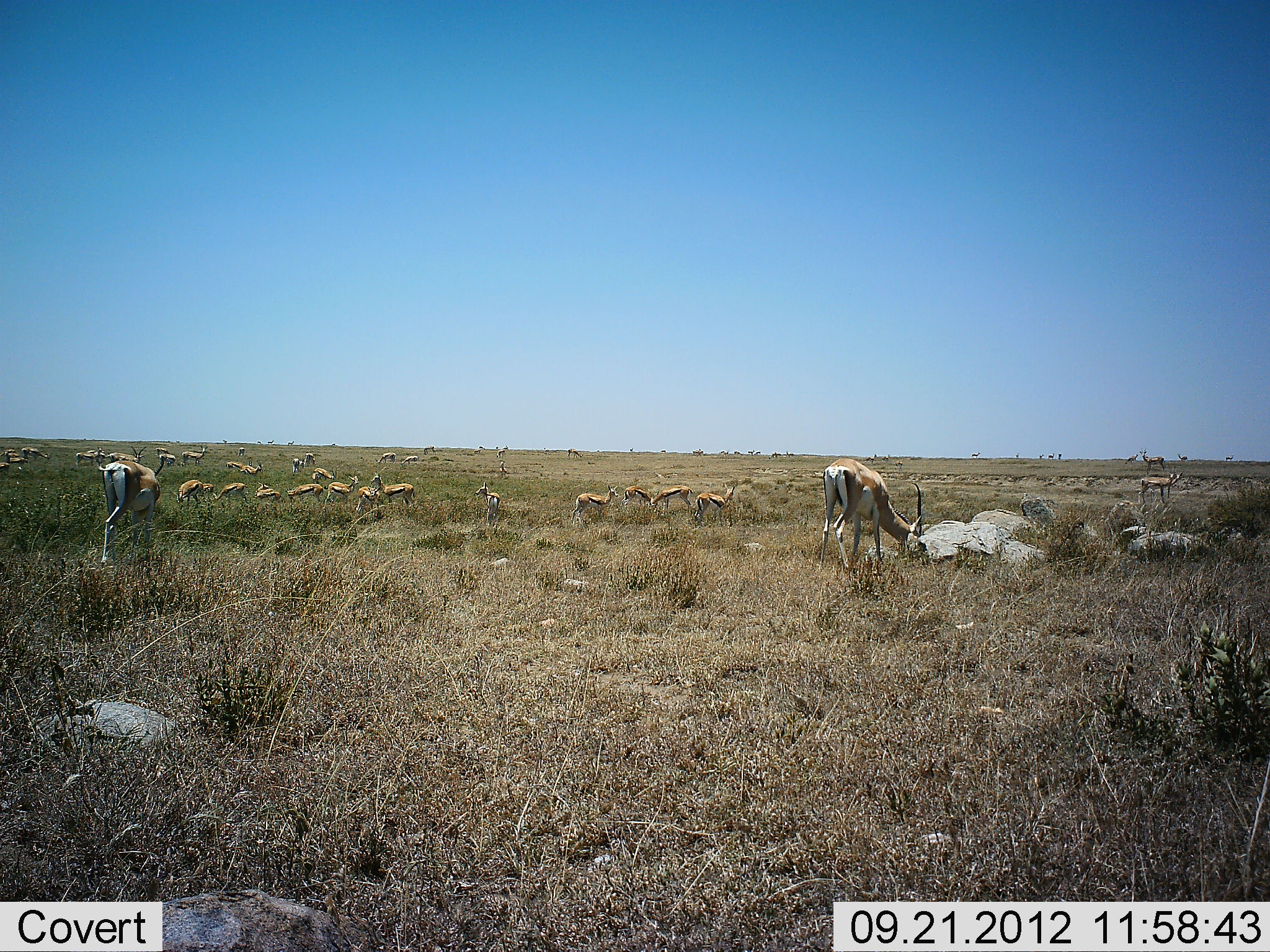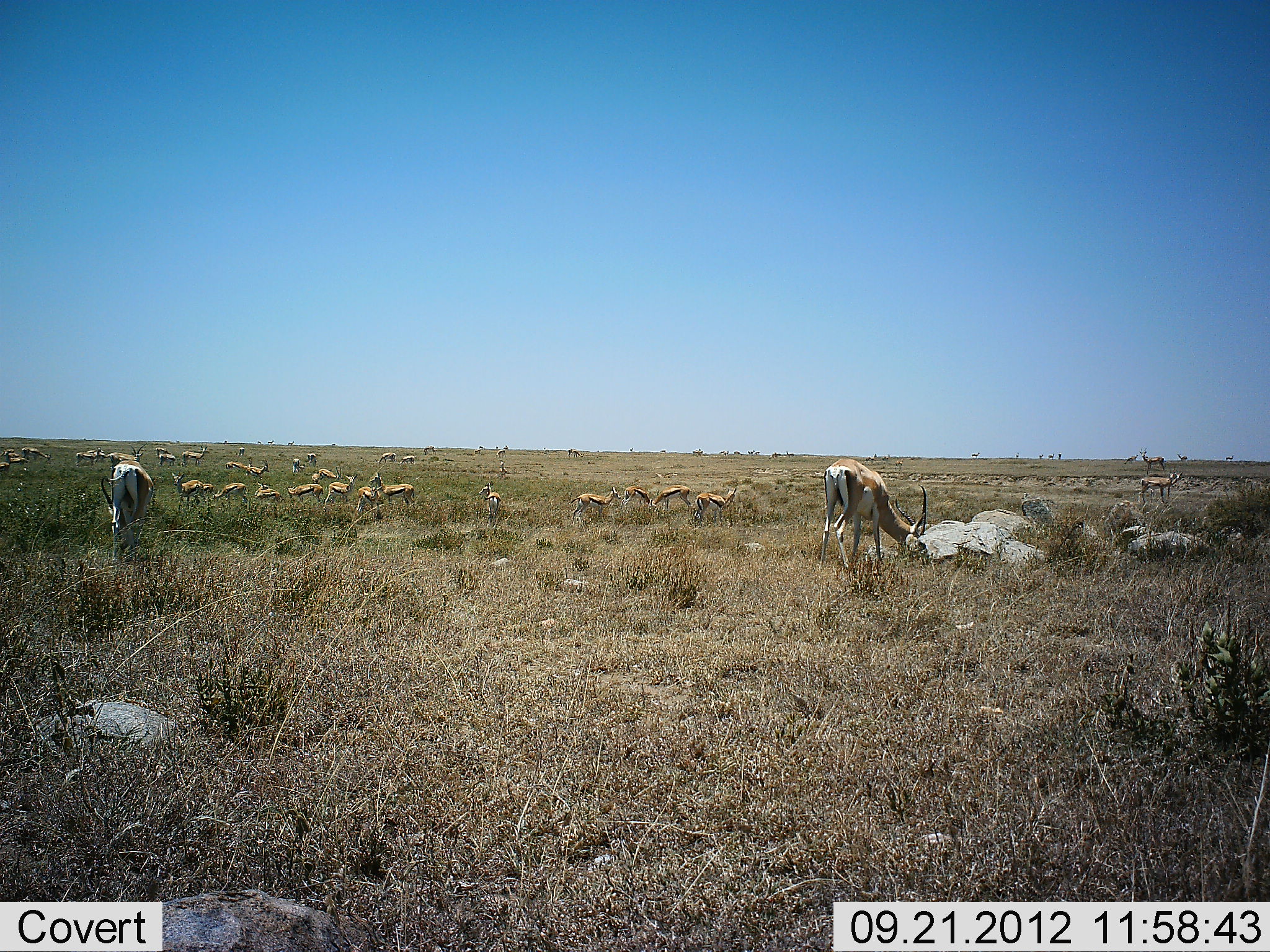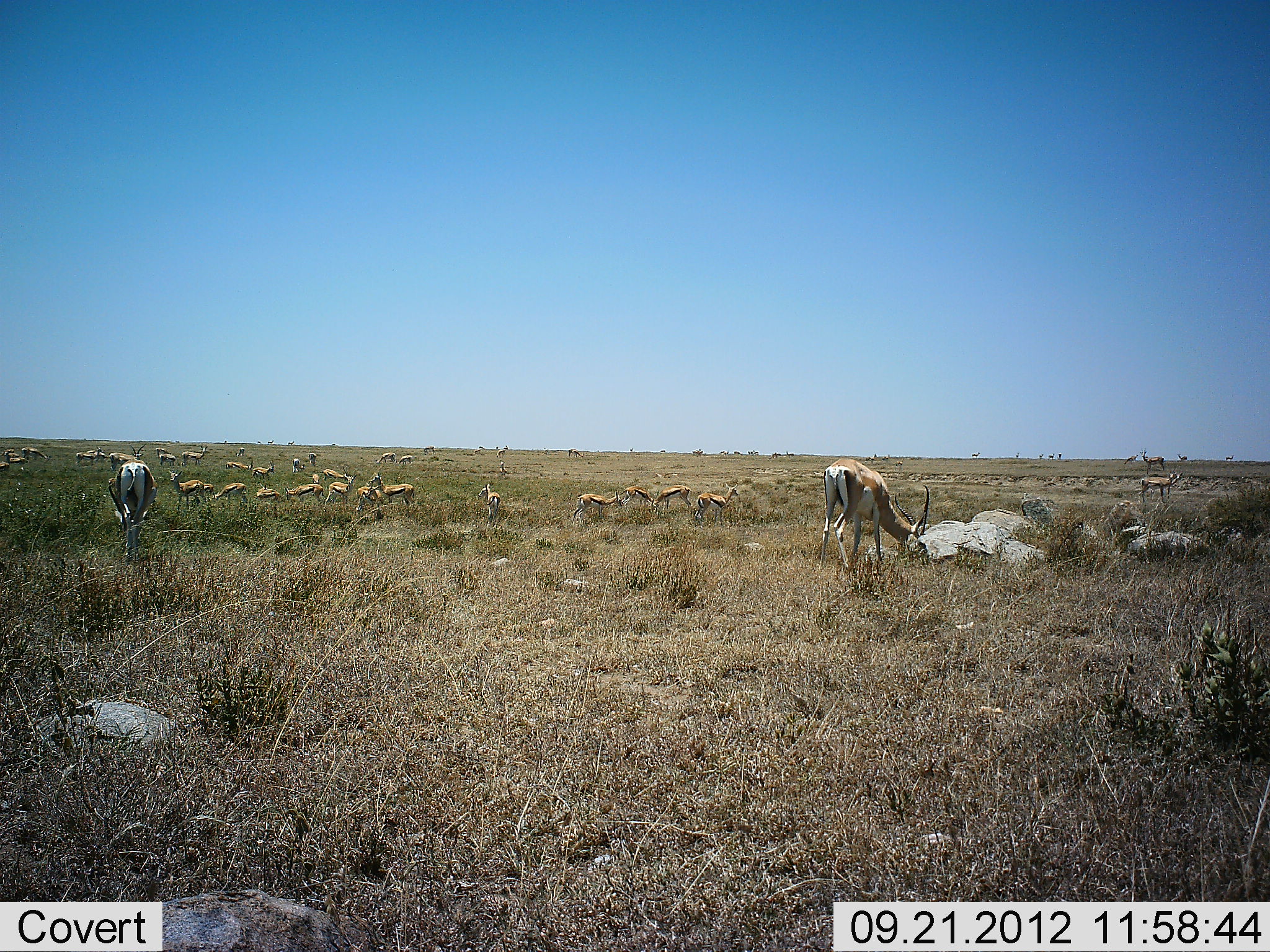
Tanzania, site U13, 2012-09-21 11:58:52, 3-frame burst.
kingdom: Animalia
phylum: Chordata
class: Mammalia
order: Artiodactyla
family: Bovidae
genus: Eudorcas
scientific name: Eudorcas thomsonii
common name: thomson's gazelle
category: gazellethomsons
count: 11-50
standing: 71%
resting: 6%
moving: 24%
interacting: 6%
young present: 0%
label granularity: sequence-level